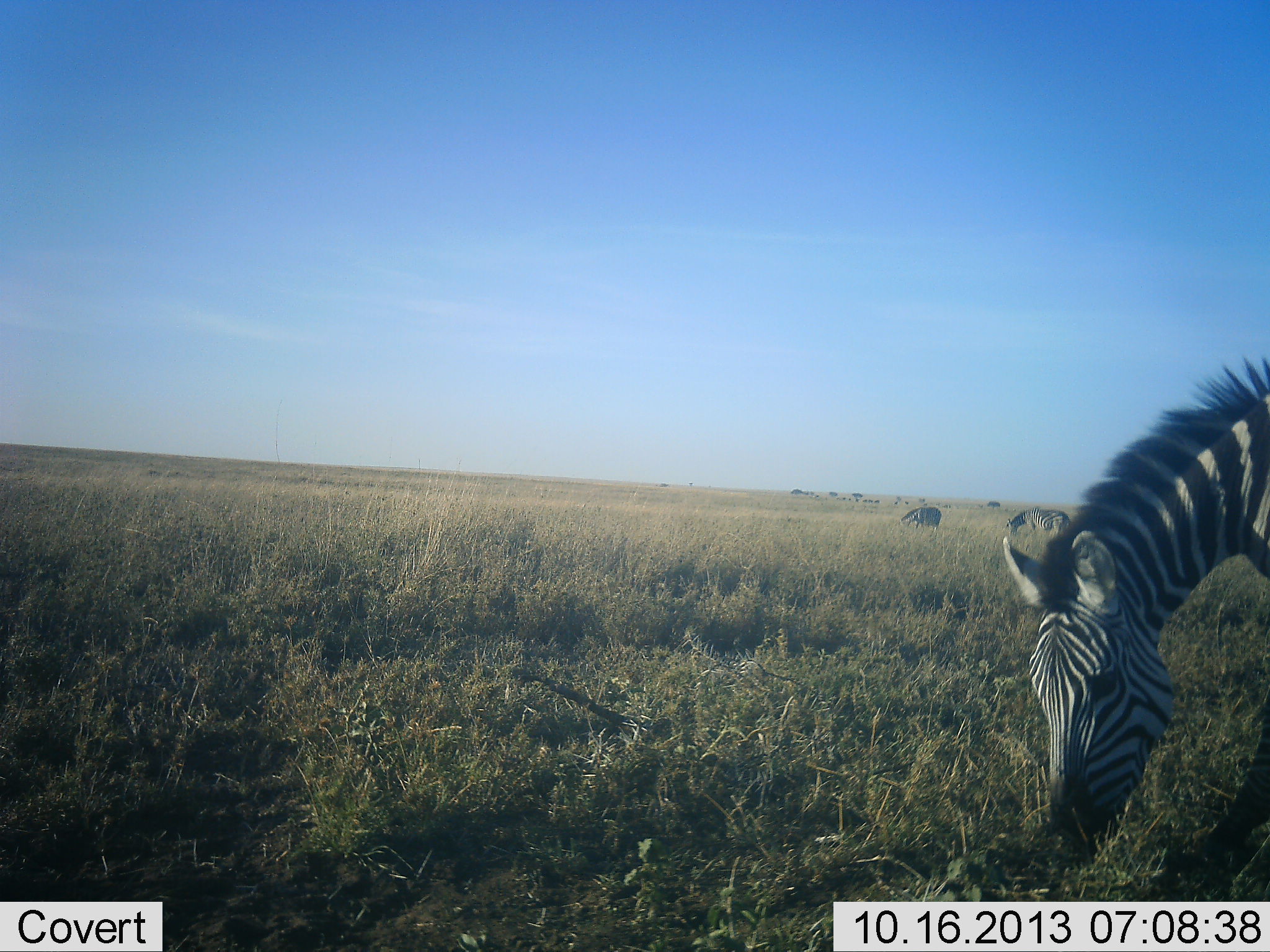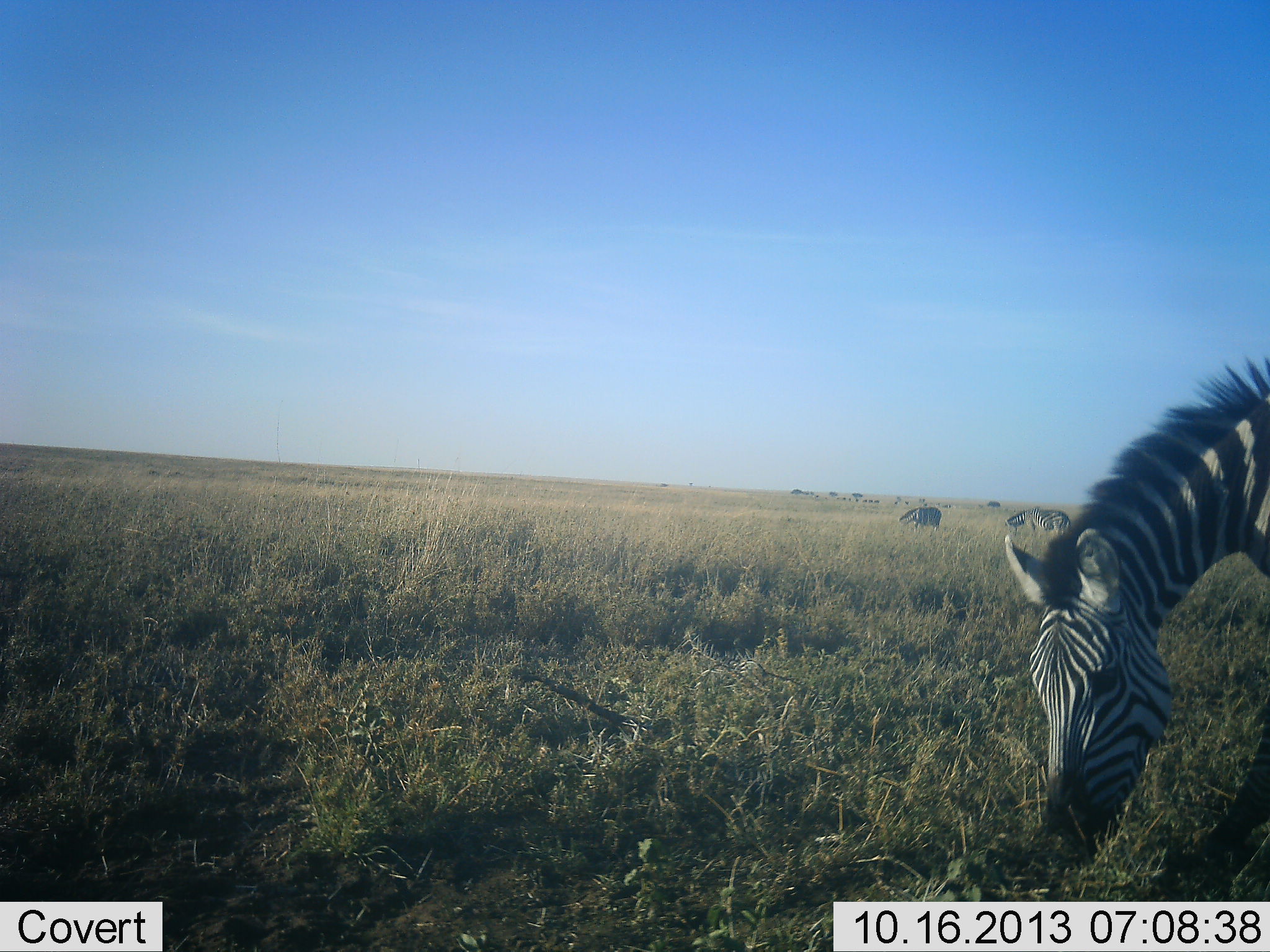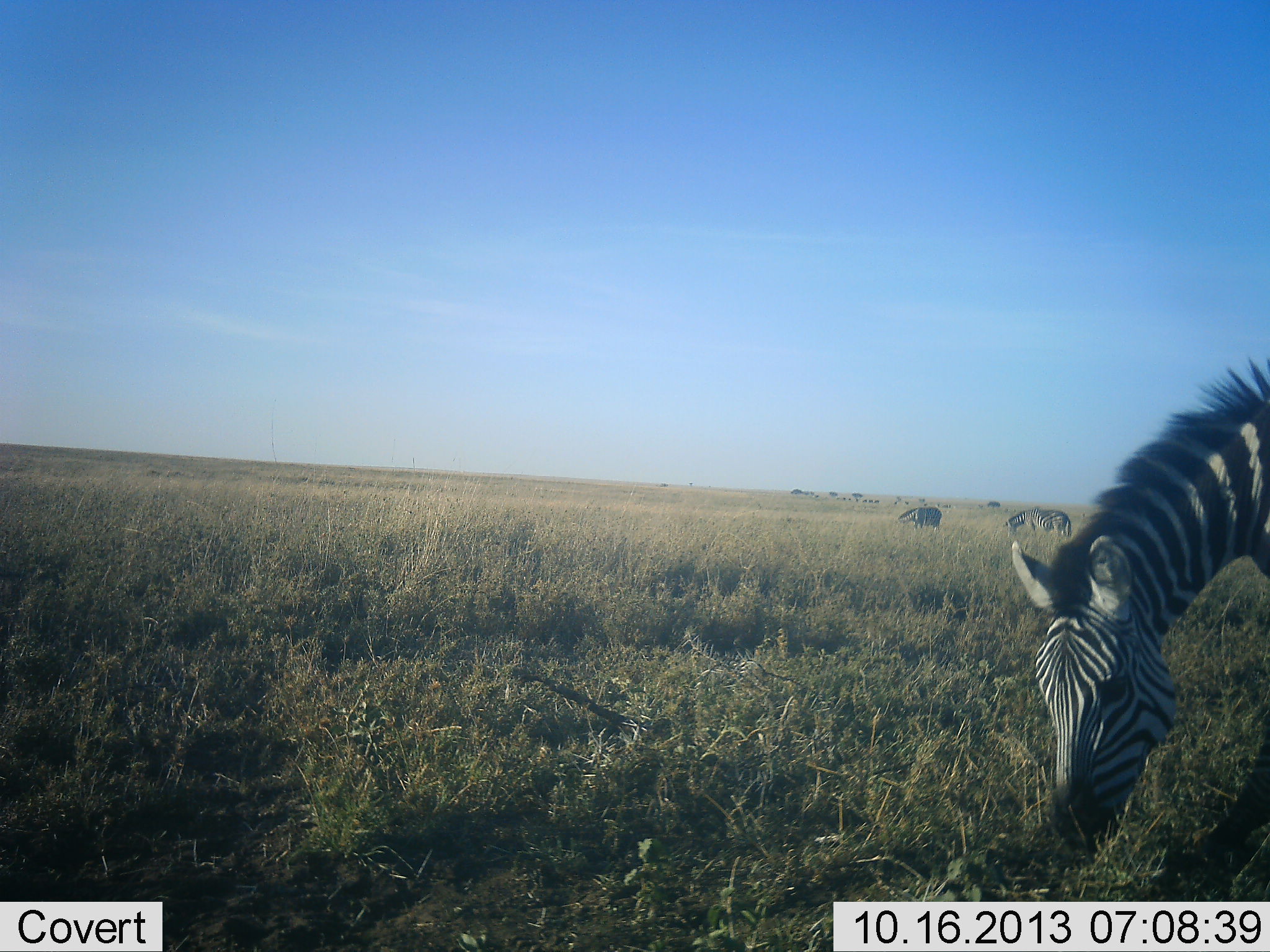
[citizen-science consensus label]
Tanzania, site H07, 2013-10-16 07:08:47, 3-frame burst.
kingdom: Animalia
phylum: Chordata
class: Mammalia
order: Perissodactyla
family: Equidae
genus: Equus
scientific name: Equus quagga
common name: plains zebra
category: zebra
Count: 3.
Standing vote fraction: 25%.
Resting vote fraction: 0%.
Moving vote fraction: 8%.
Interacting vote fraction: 0%.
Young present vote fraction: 0%.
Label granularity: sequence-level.